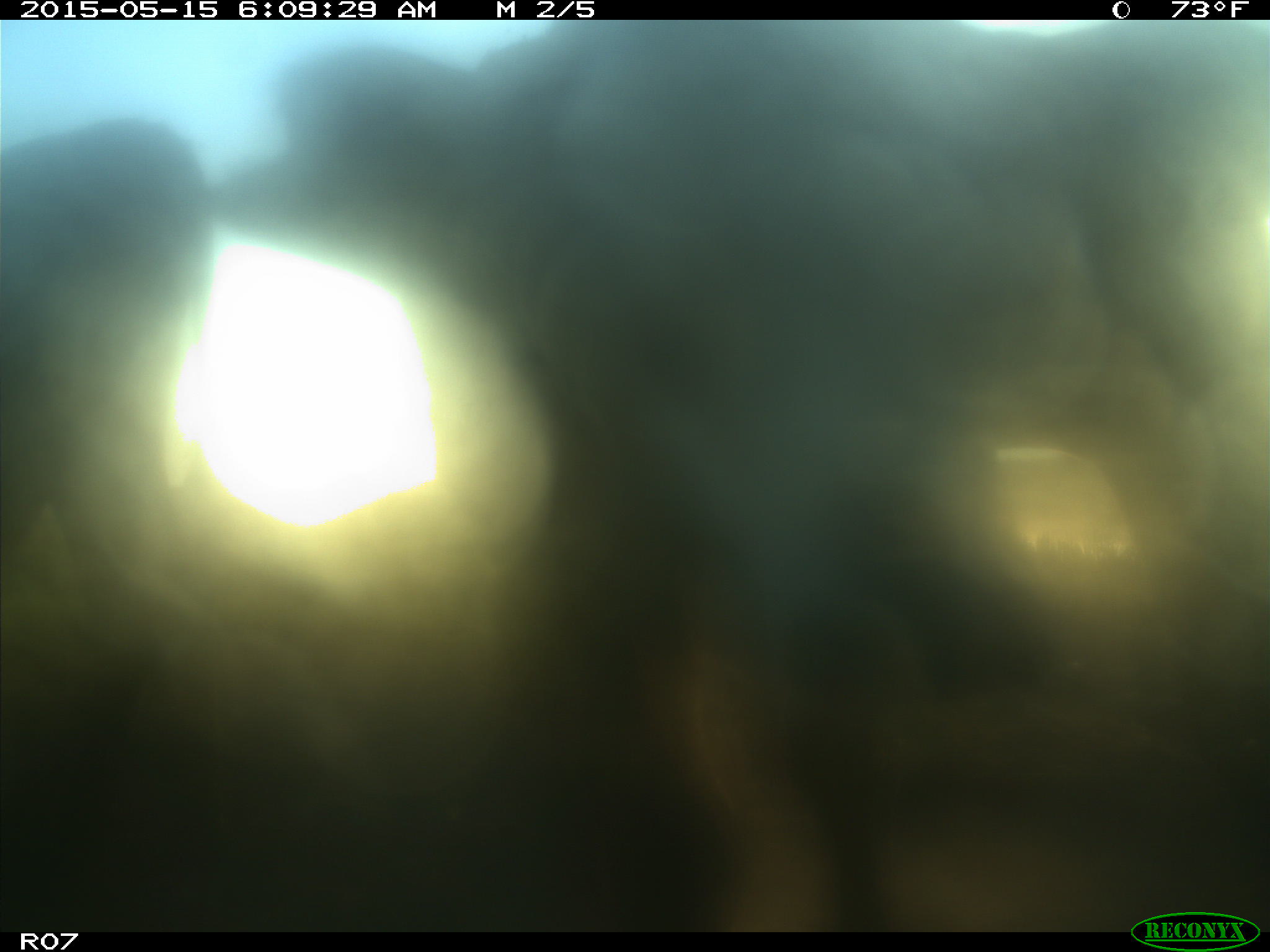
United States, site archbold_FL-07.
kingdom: Animalia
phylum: Chordata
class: Mammalia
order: Artiodactyla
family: Bovidae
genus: Bos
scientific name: Bos taurus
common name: domestic cow